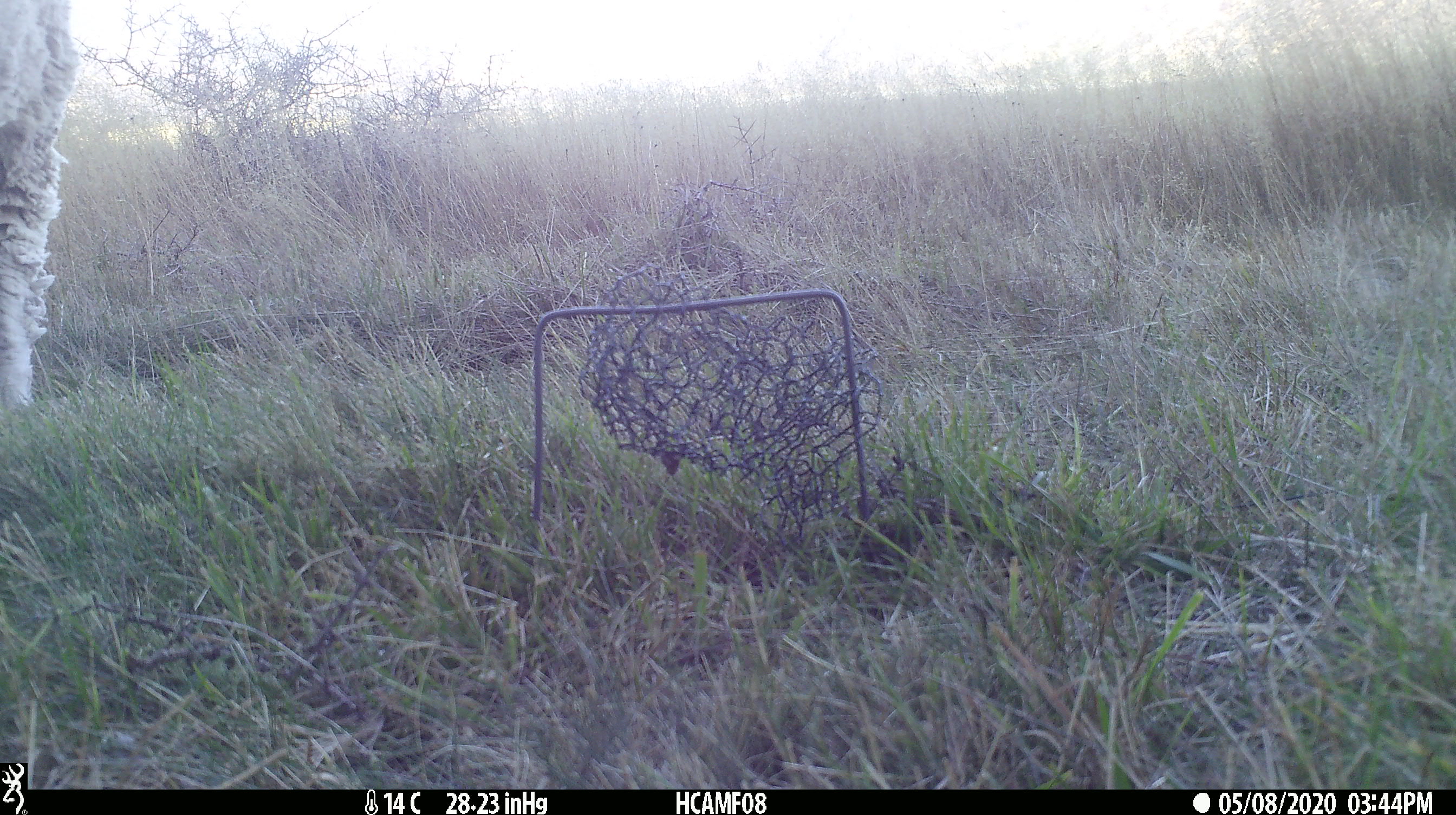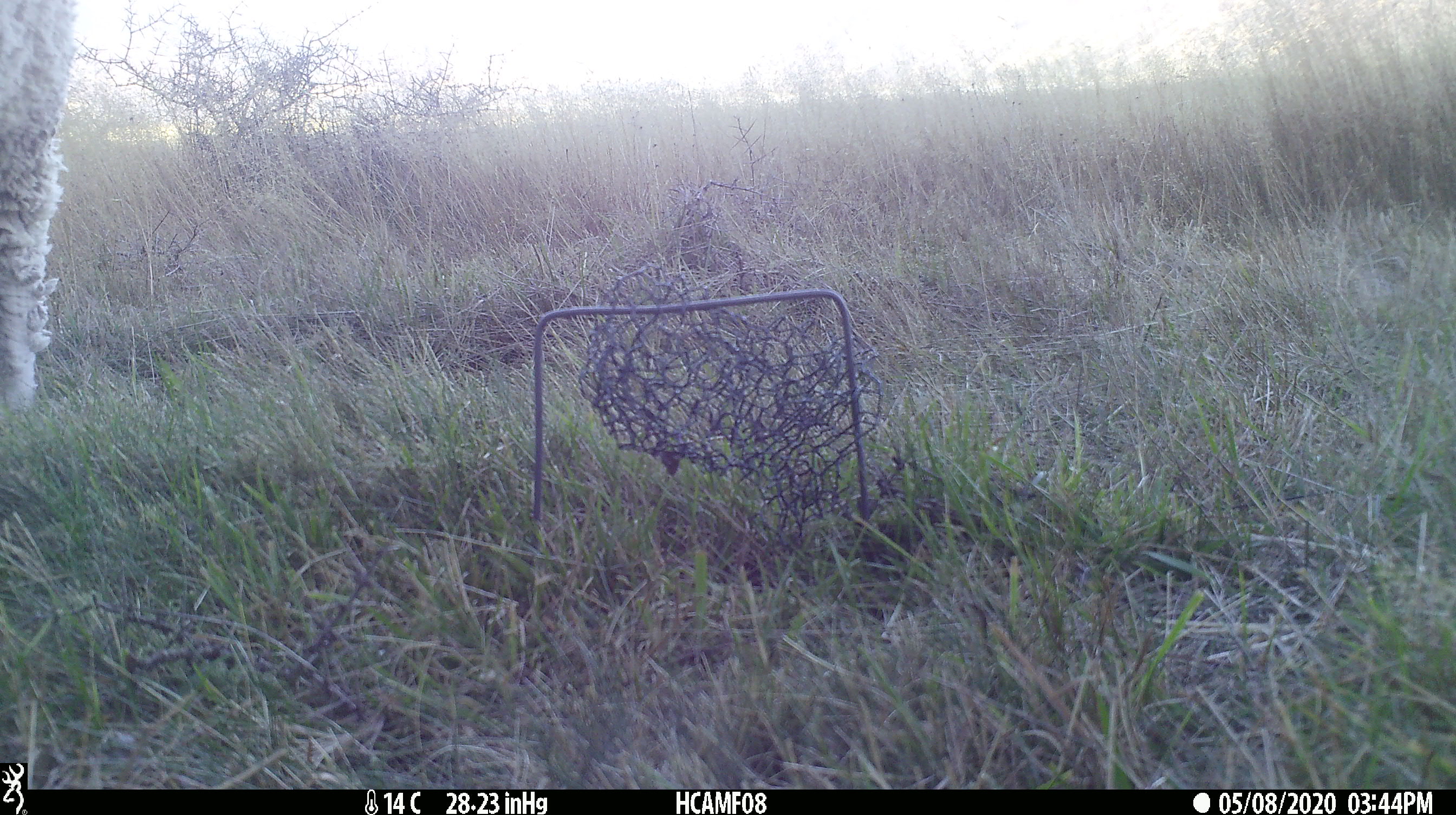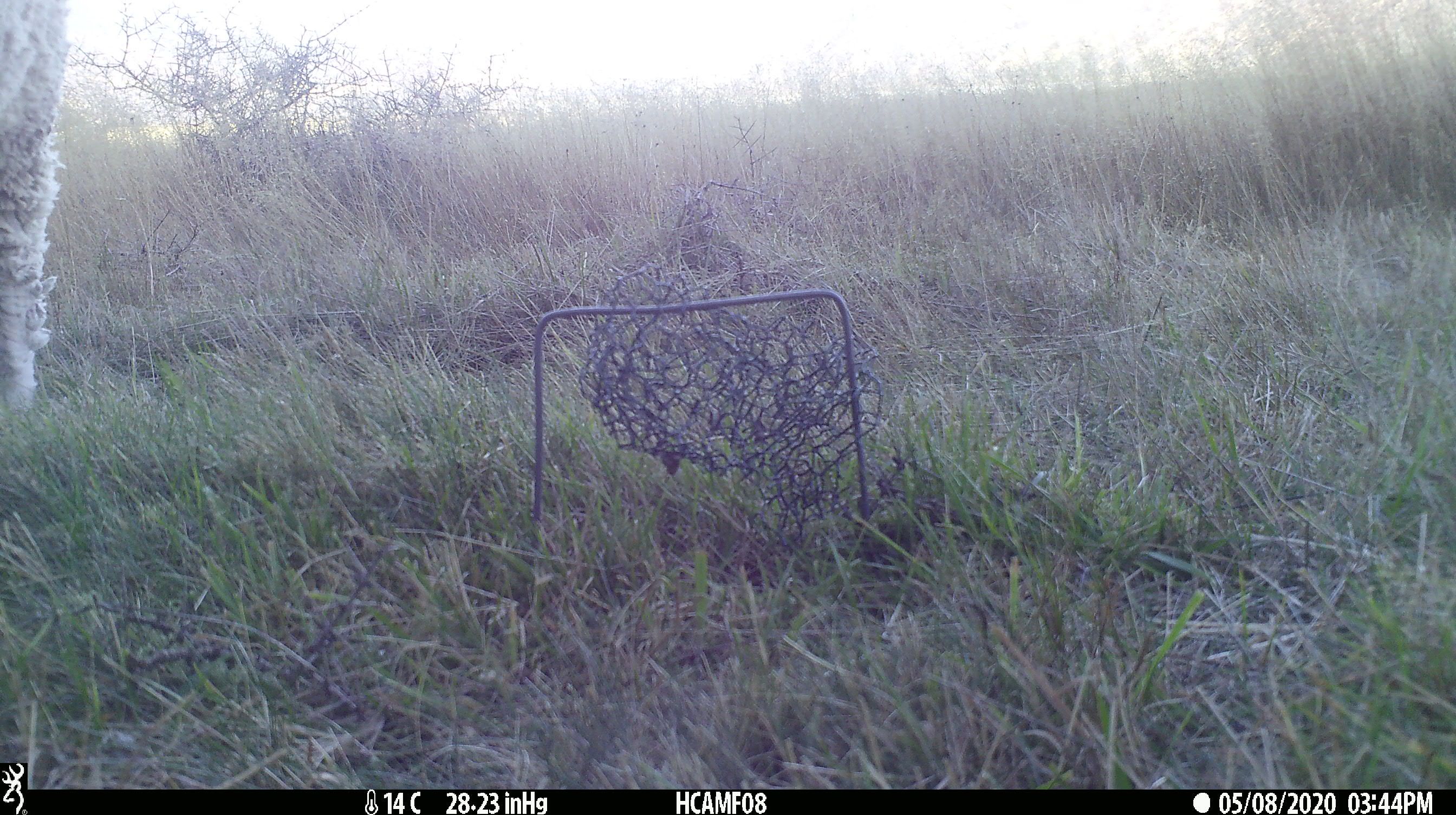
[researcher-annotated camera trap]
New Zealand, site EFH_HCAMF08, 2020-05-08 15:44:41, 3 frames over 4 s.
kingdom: Animalia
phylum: Chordata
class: Mammalia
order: Artiodactyla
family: Bovidae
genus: Ovis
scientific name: Ovis aries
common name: domestic sheep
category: sheep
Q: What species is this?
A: Sheep (domestic sheep) (Ovis aries).